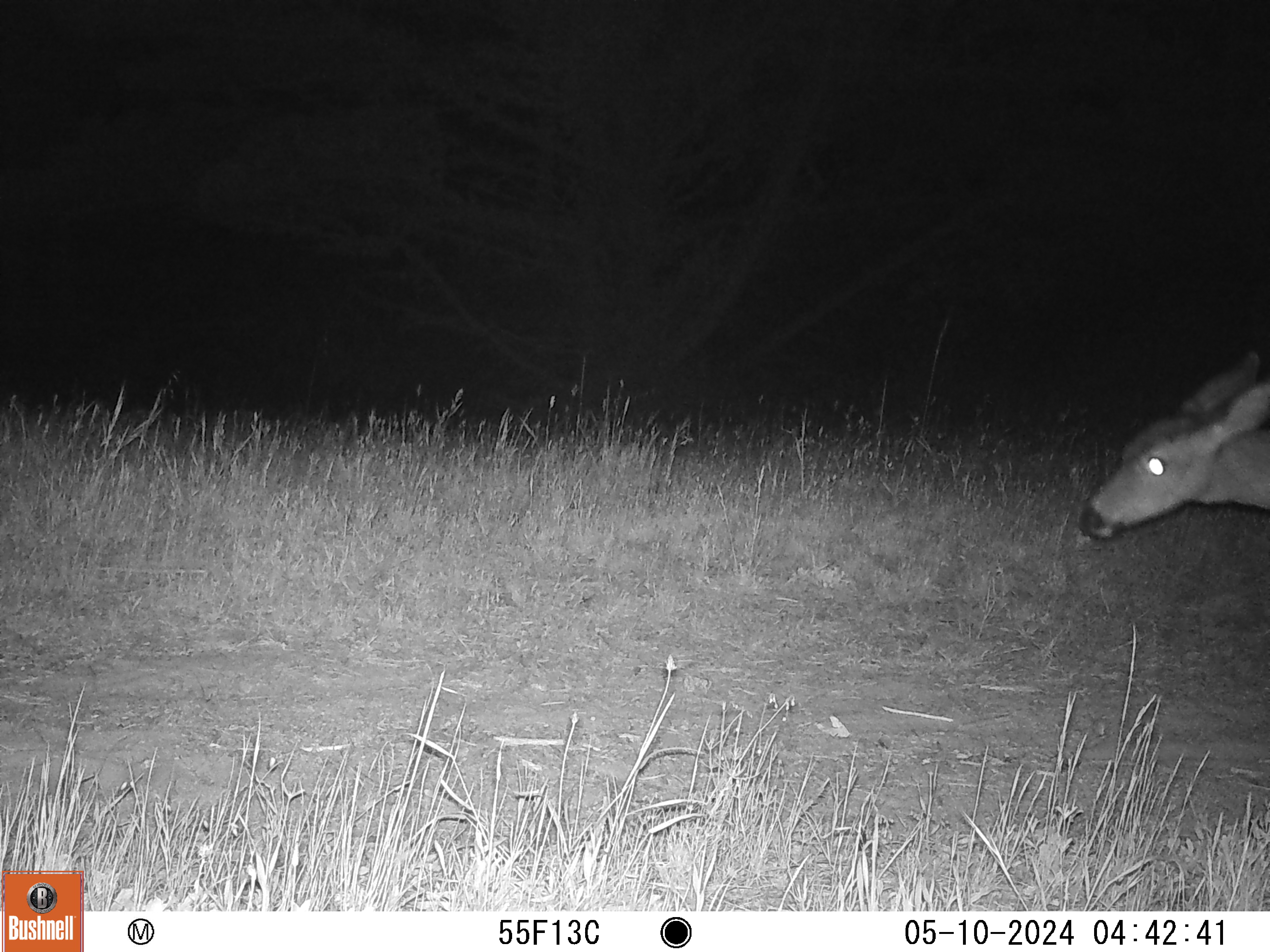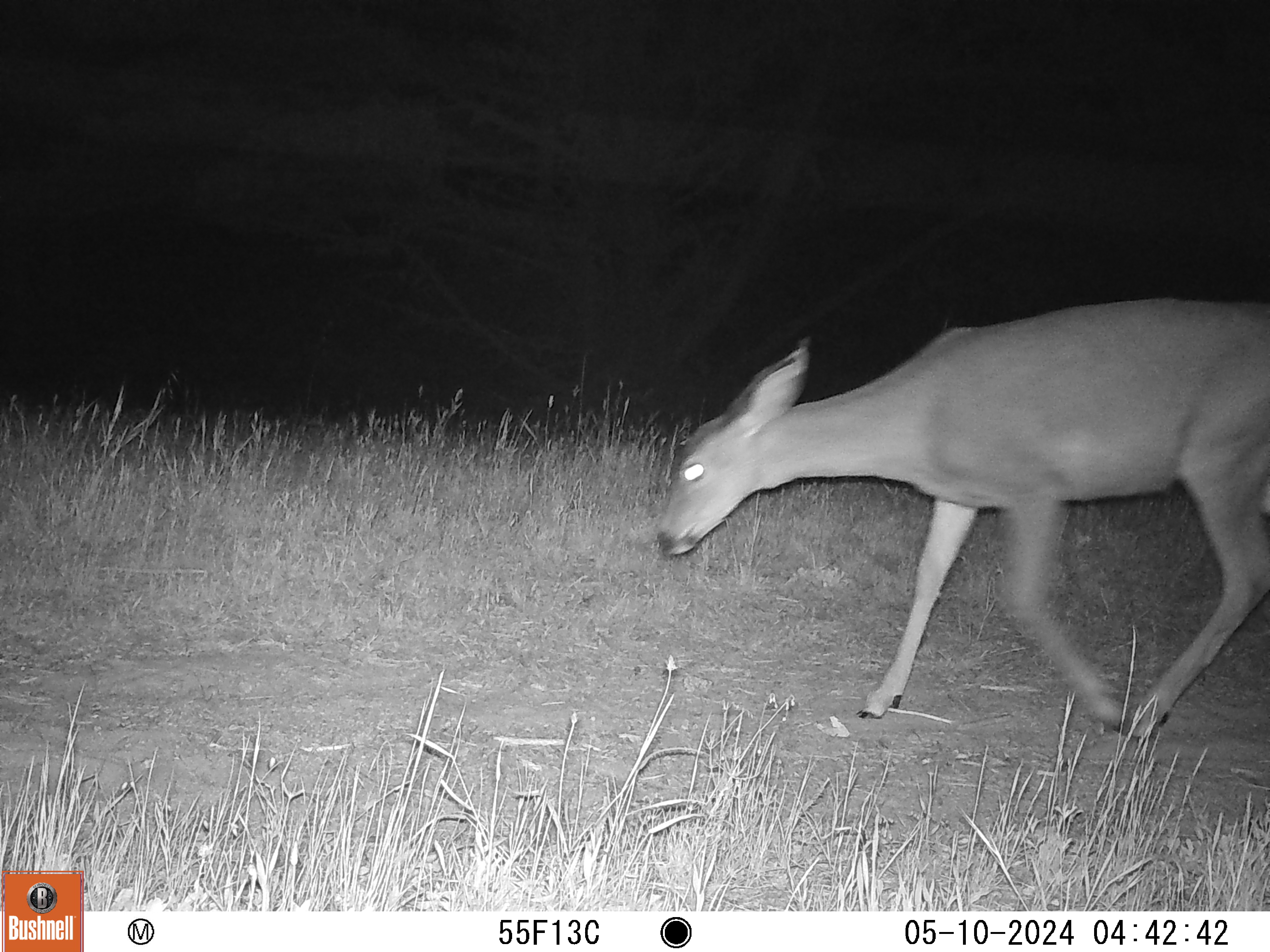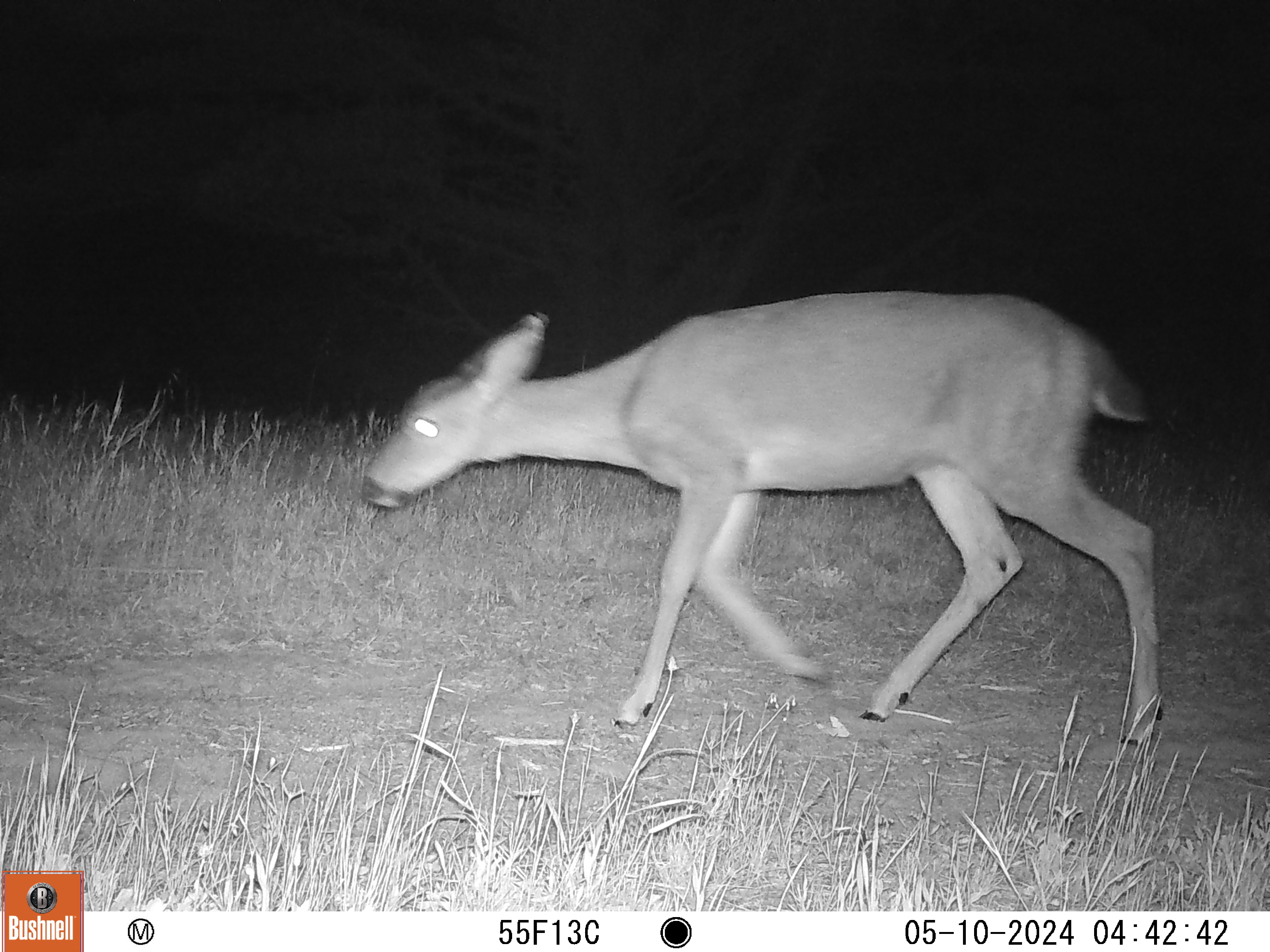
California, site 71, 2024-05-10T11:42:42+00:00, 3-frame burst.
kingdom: Animalia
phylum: Chordata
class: Mammalia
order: Artiodactyla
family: Cervidae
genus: Odocoileus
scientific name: Odocoileus hemionus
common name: mule deer